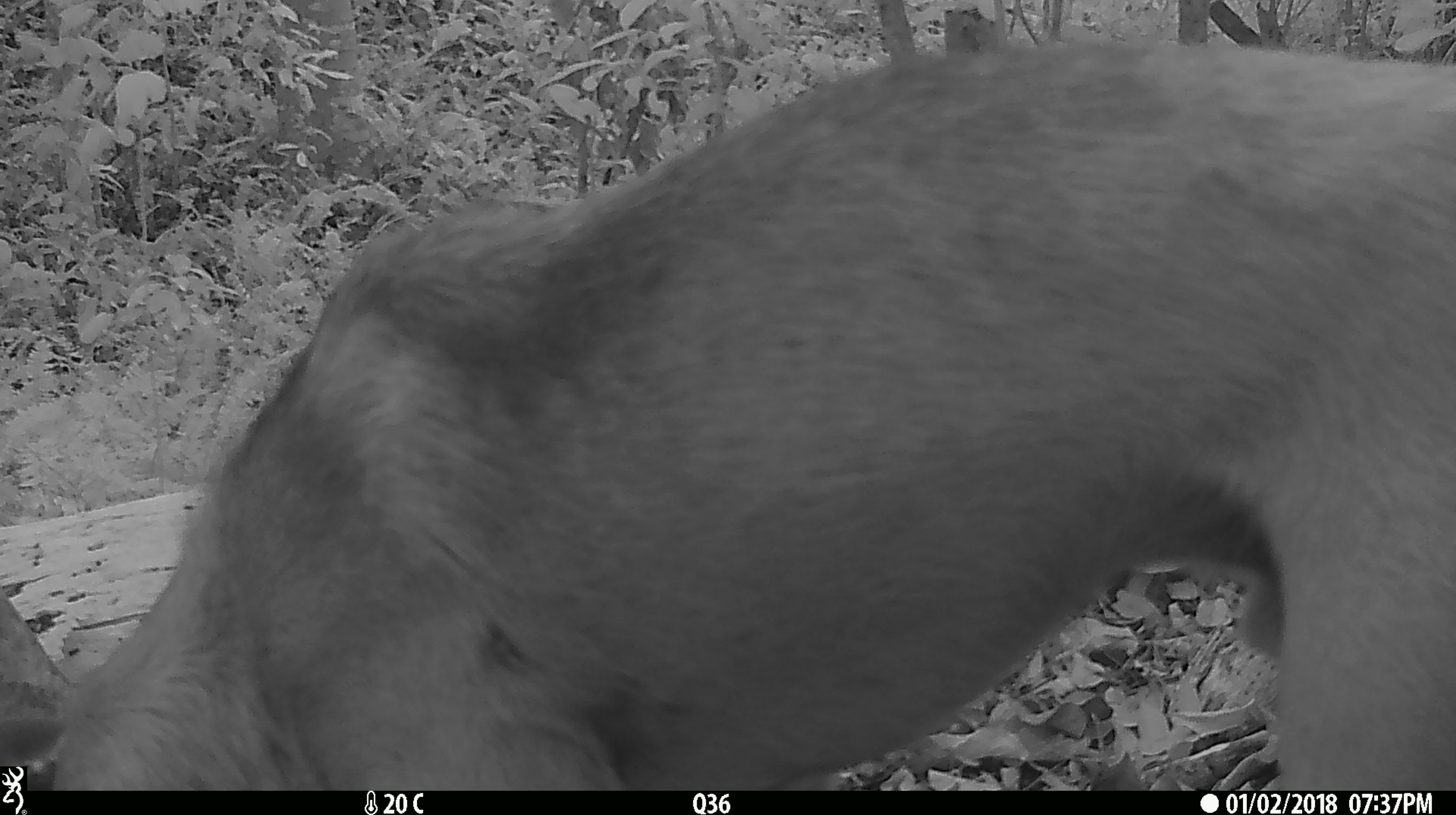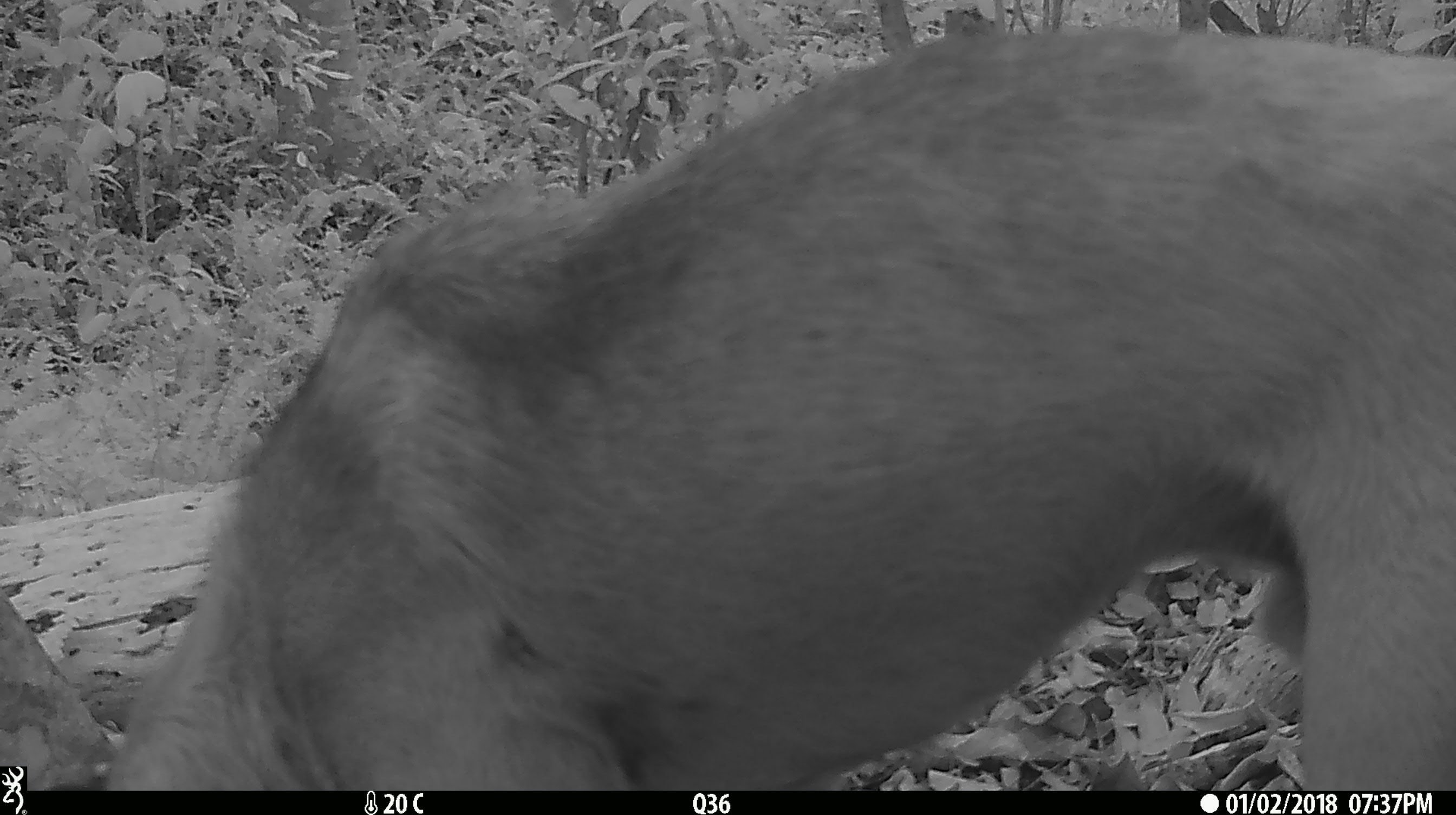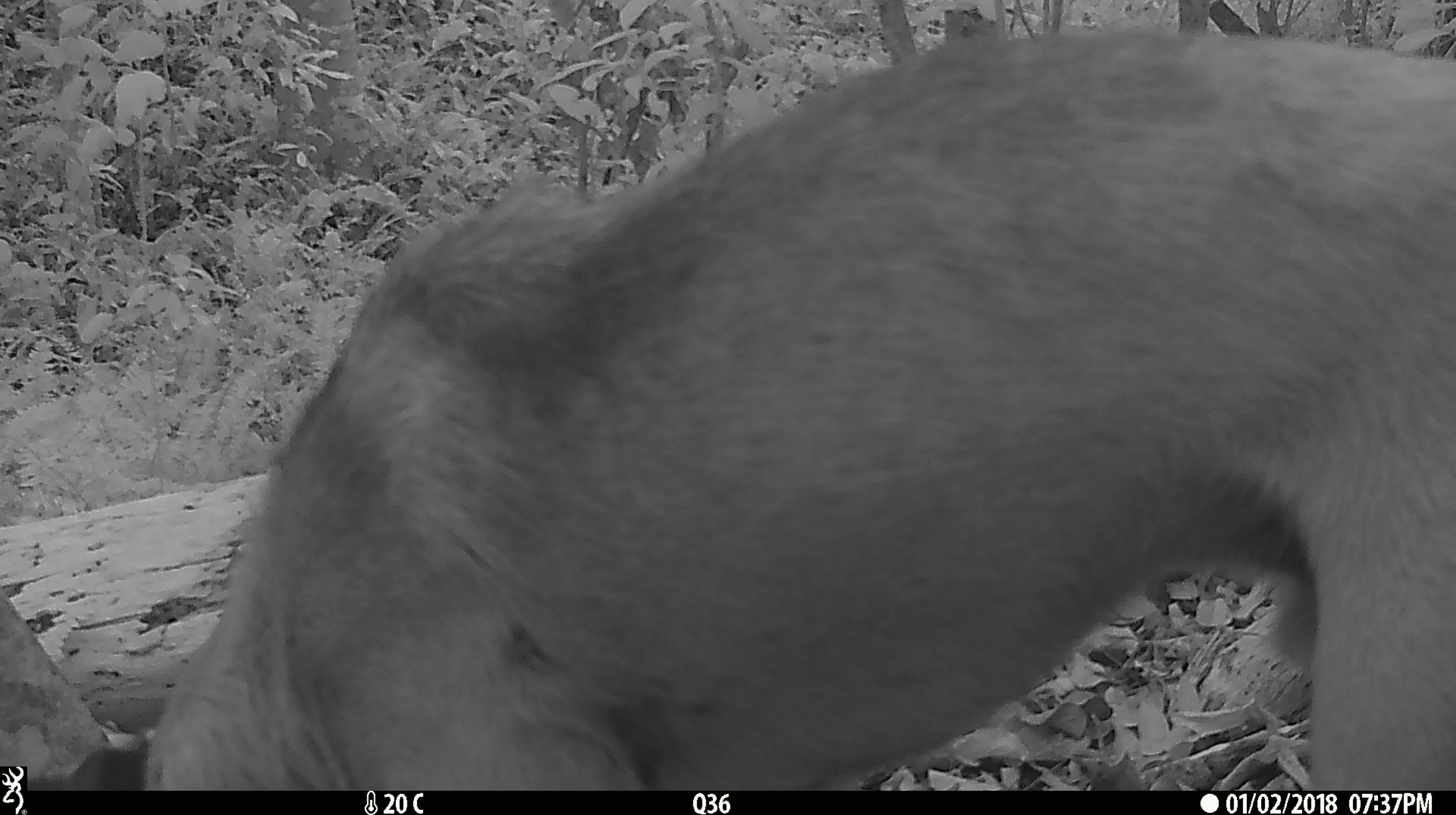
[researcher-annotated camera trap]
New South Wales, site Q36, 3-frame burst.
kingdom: Animalia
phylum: Chordata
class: Mammalia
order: Carnivora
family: Canidae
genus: Canis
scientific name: Canis familiaris dingo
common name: dingo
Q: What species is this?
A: Dingo (Canis familiaris dingo).